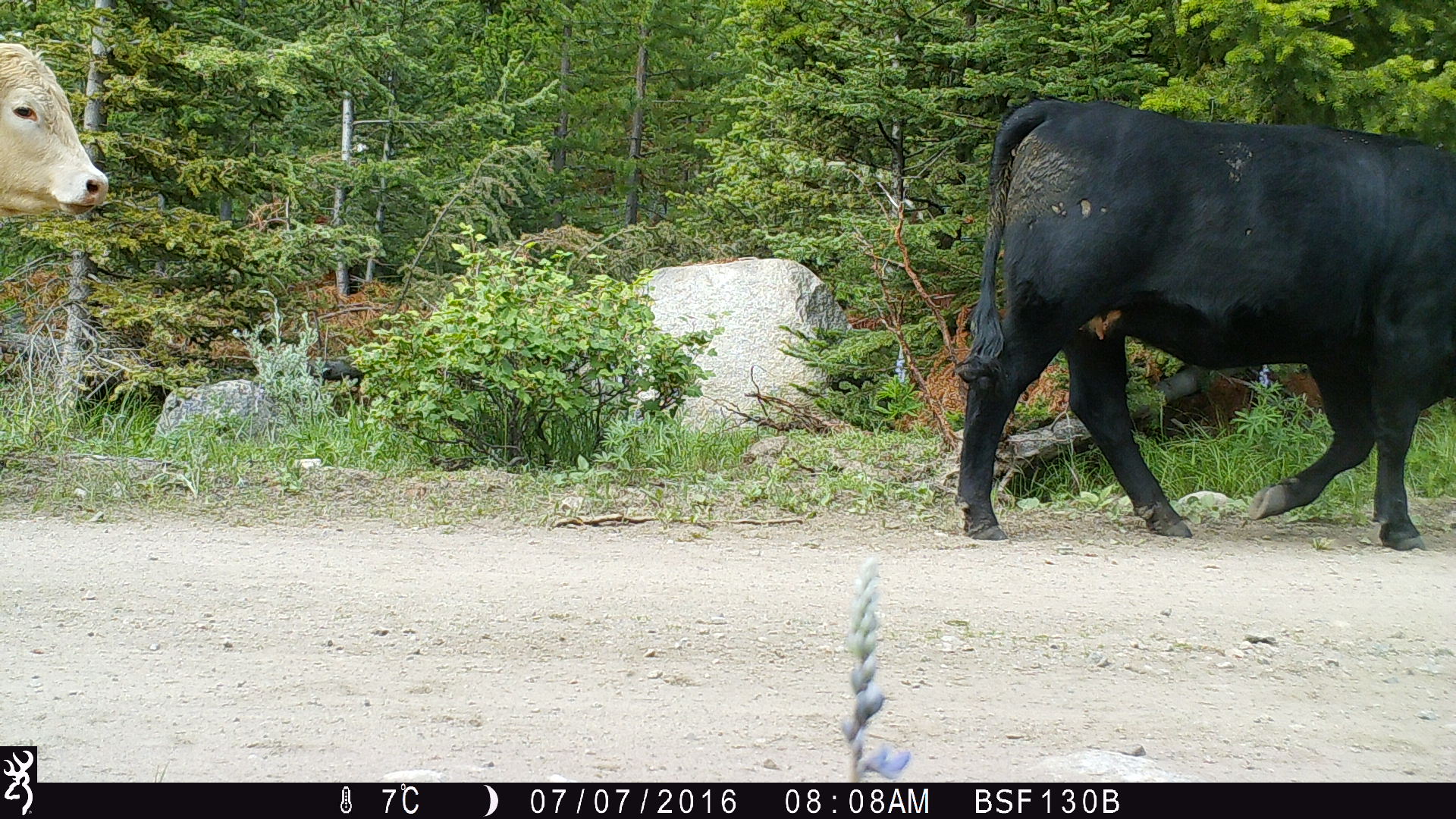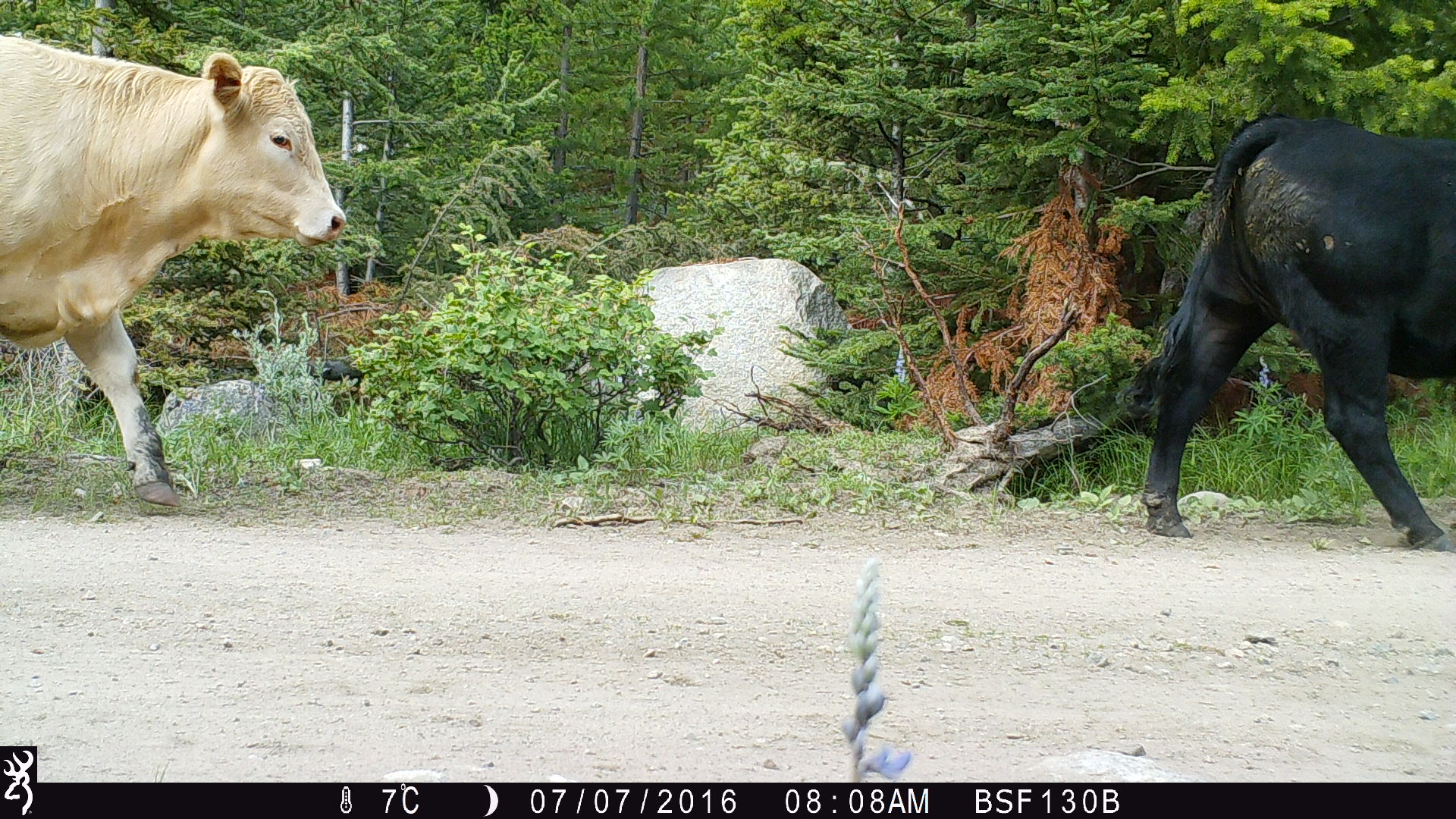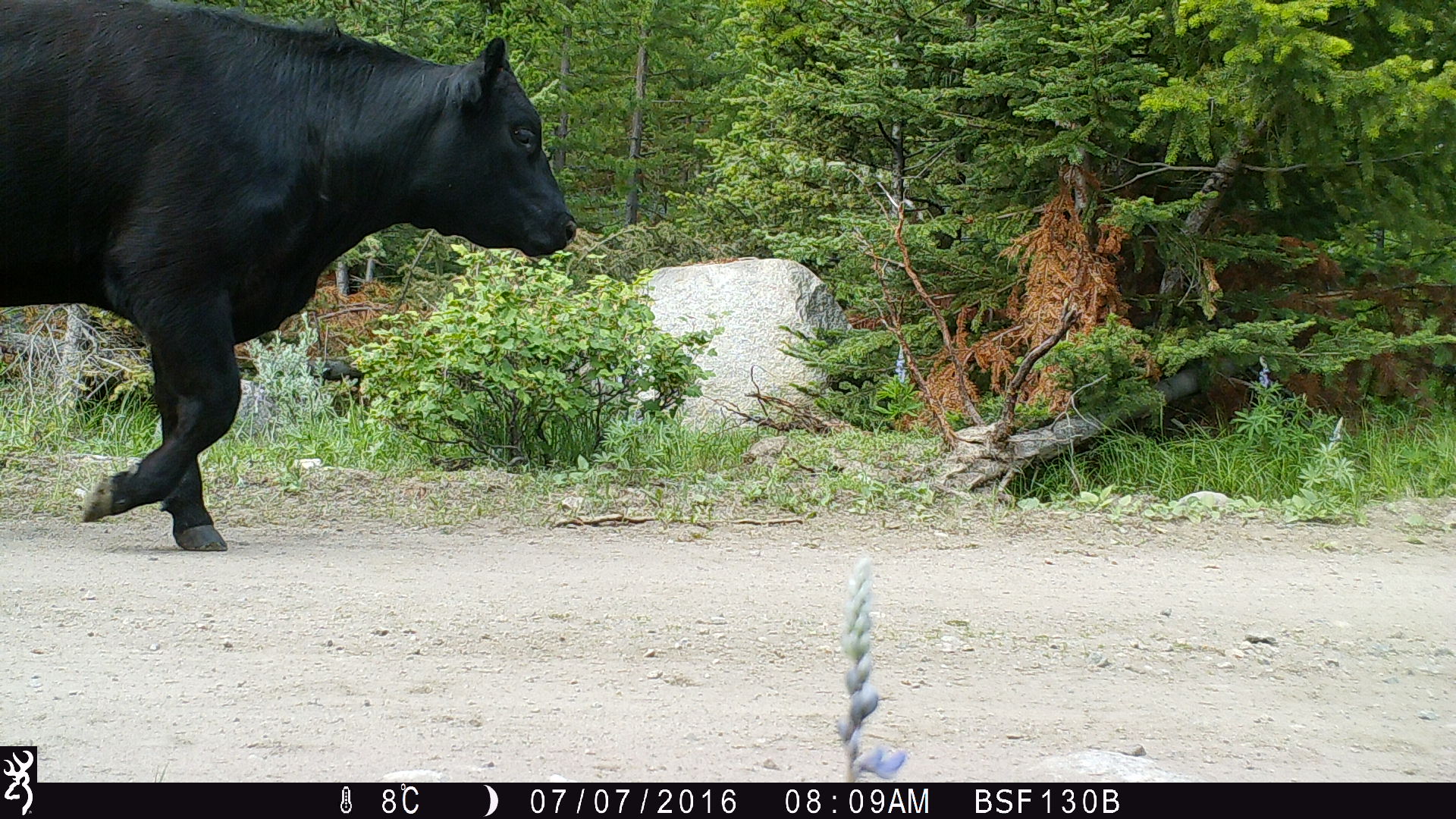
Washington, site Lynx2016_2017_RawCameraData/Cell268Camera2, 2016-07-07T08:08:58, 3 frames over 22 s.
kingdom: Animalia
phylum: Chordata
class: Mammalia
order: Artiodactyla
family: Bovidae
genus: Bos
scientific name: Bos taurus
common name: domestic cattle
Domestic cattle (Bos taurus). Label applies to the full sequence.